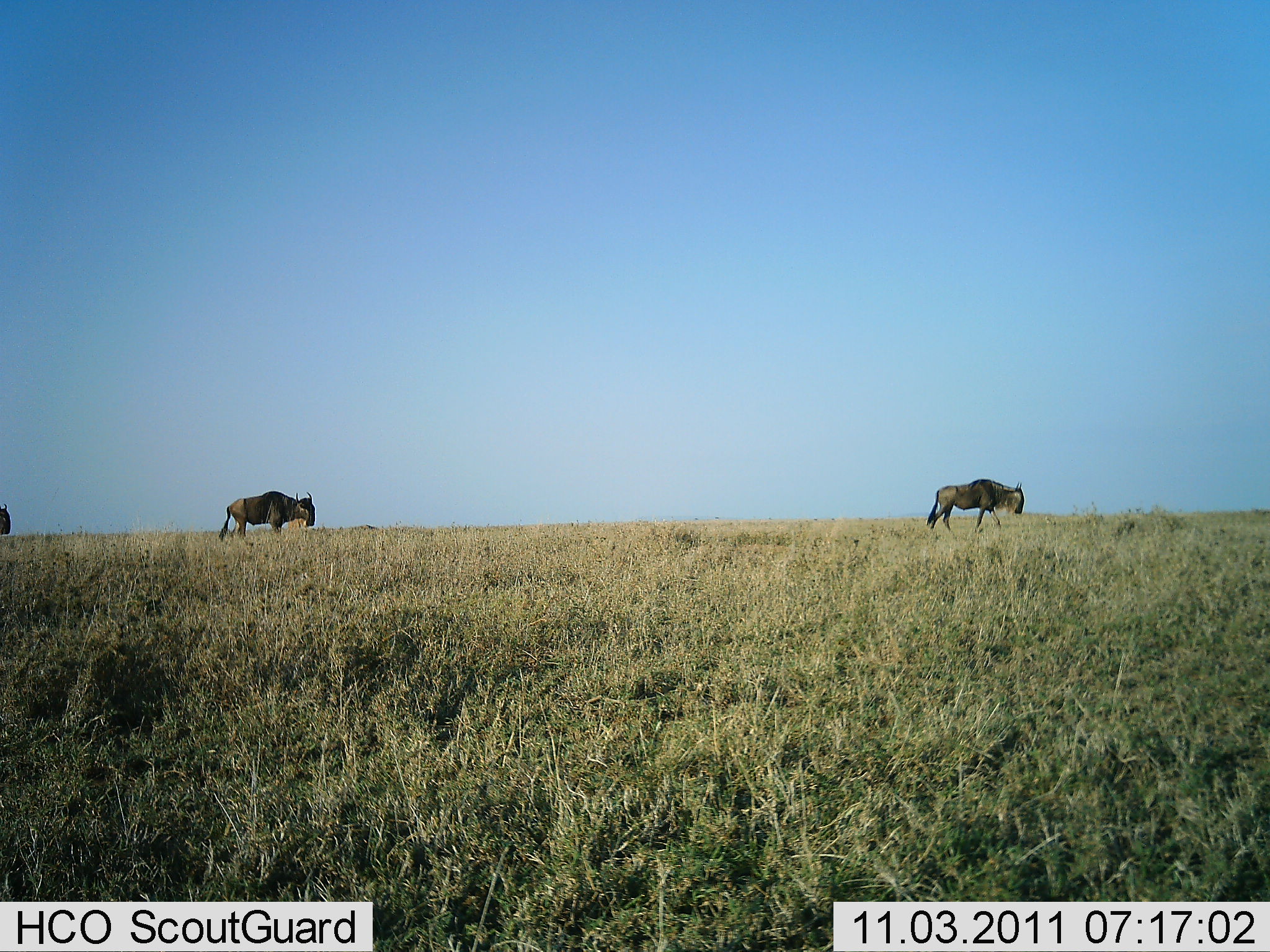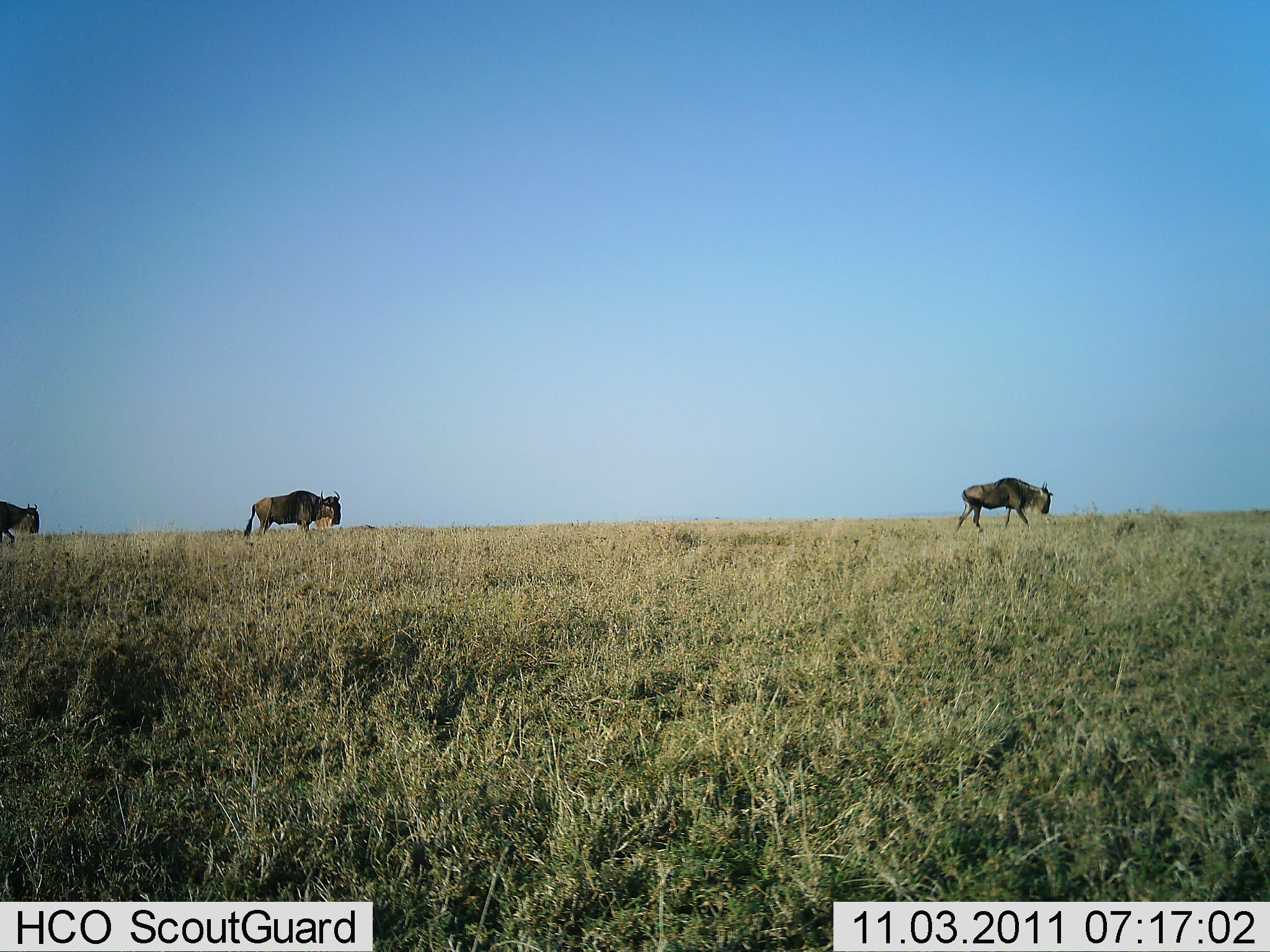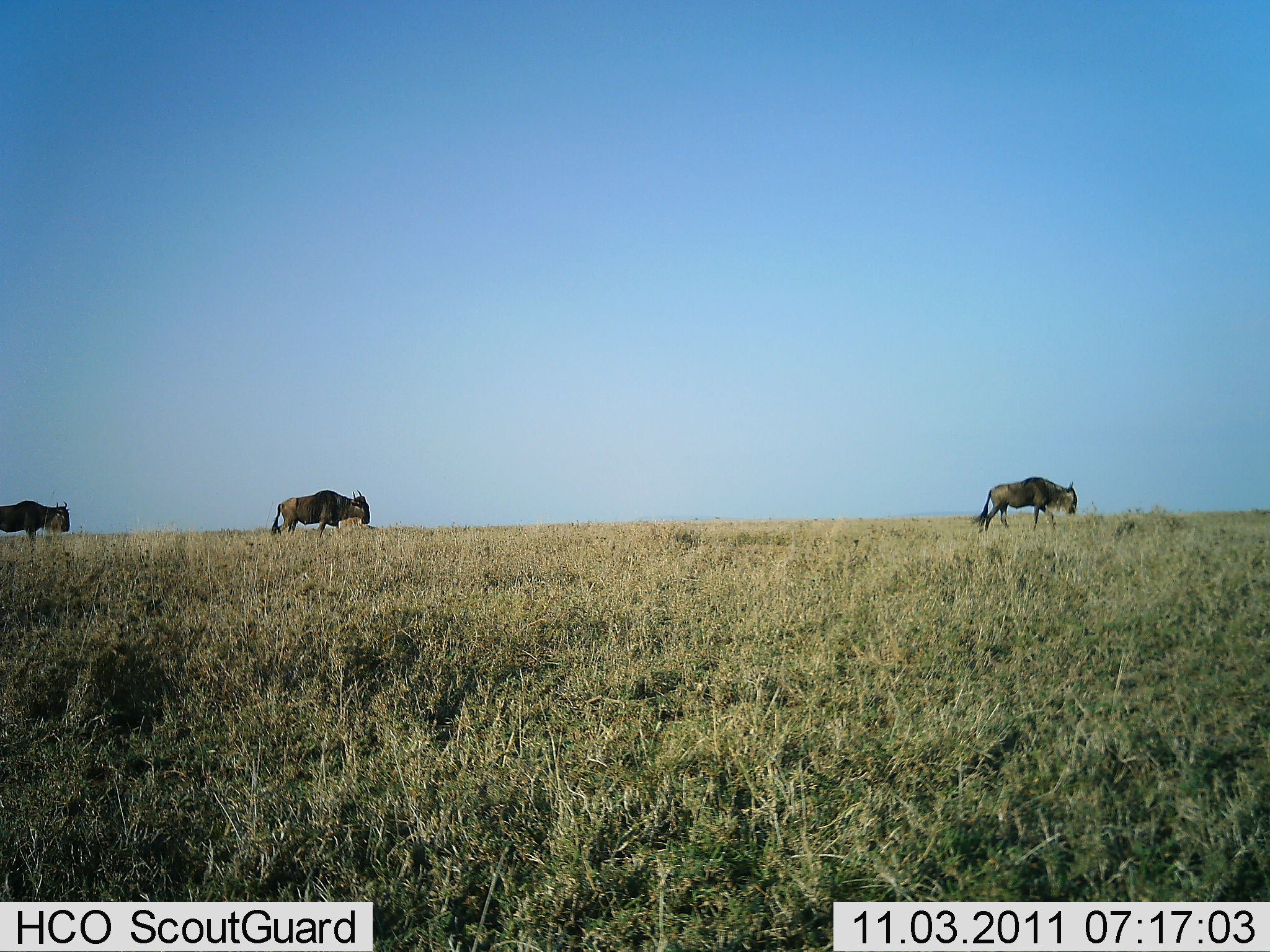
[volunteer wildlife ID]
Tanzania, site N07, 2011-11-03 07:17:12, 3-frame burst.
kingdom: Animalia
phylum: Chordata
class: Mammalia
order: Artiodactyla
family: Bovidae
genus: Connochaetes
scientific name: Connochaetes taurinus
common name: blue wildebeest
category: wildebeest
Wildebeest (blue wildebeest) (Connochaetes taurinus), count 3. Behavior (volunteer vote fractions): standing 0%, resting 0%, moving 100%, interacting 0%. Young present (vote fraction): 0%. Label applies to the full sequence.